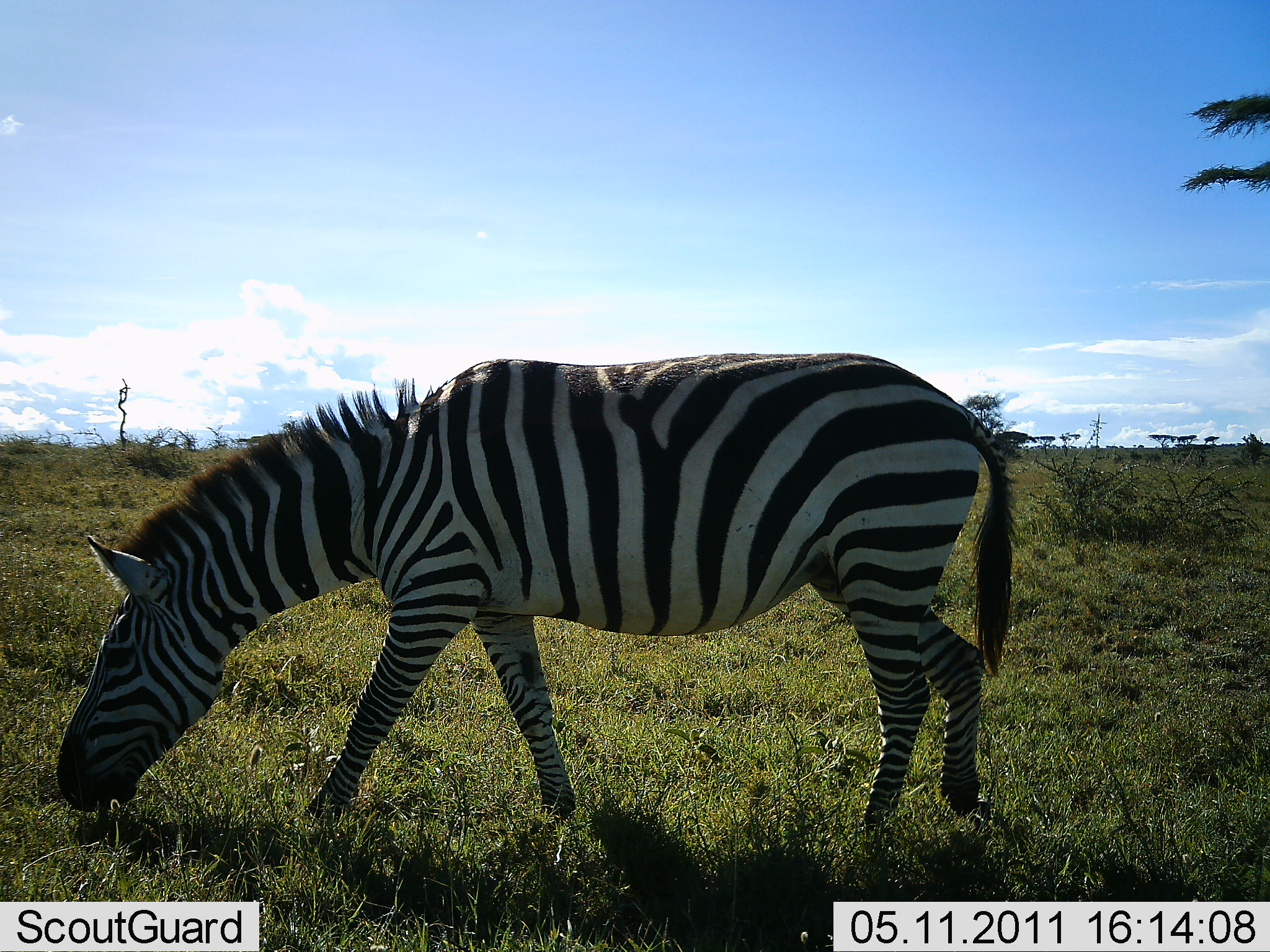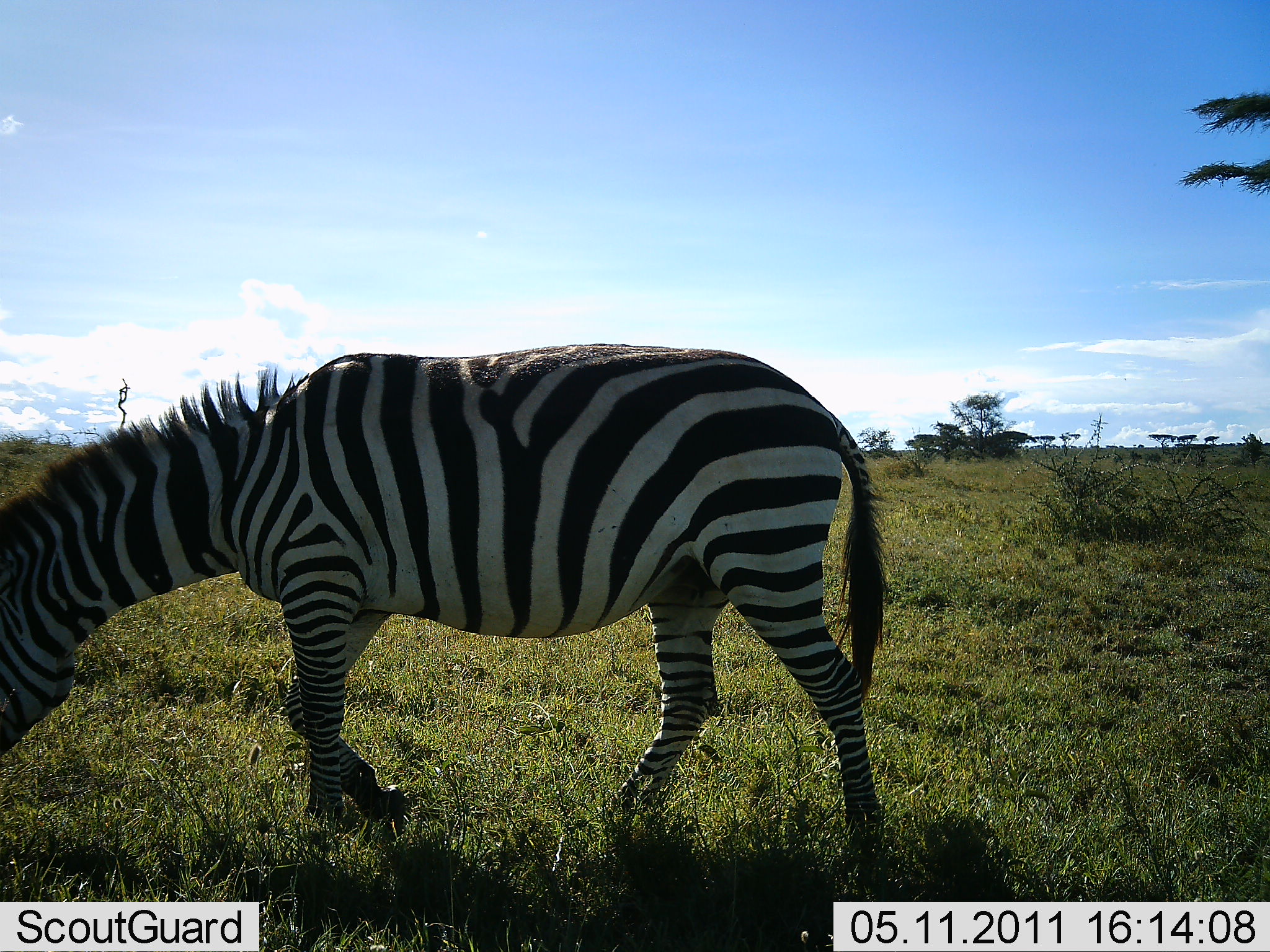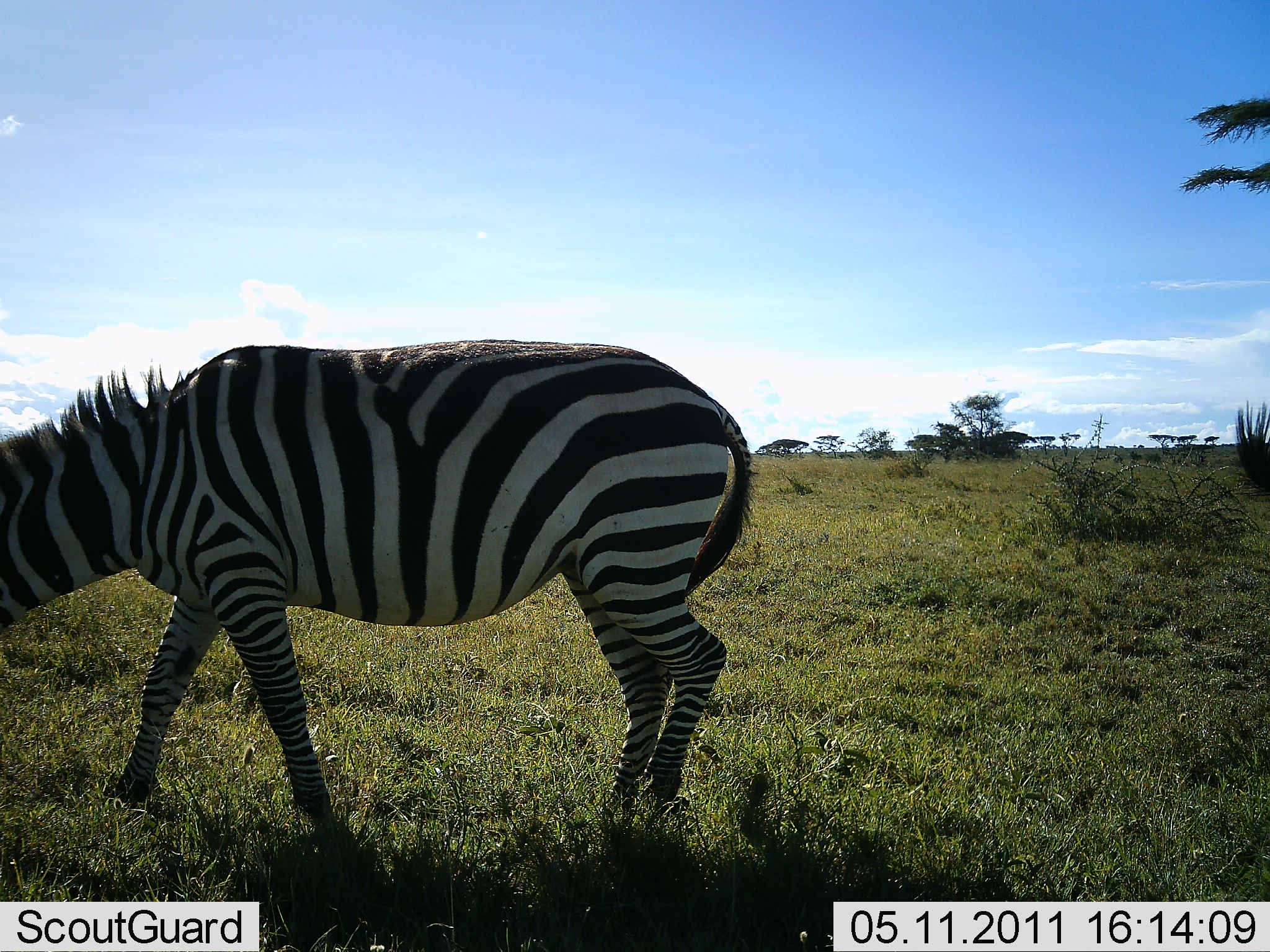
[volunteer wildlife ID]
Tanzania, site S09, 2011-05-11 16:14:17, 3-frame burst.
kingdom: Animalia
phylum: Chordata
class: Mammalia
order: Perissodactyla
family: Equidae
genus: Equus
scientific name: Equus quagga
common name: plains zebra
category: zebra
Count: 1.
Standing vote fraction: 23%.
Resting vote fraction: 0%.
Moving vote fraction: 62%.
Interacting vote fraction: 0%.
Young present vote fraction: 0%.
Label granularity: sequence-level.